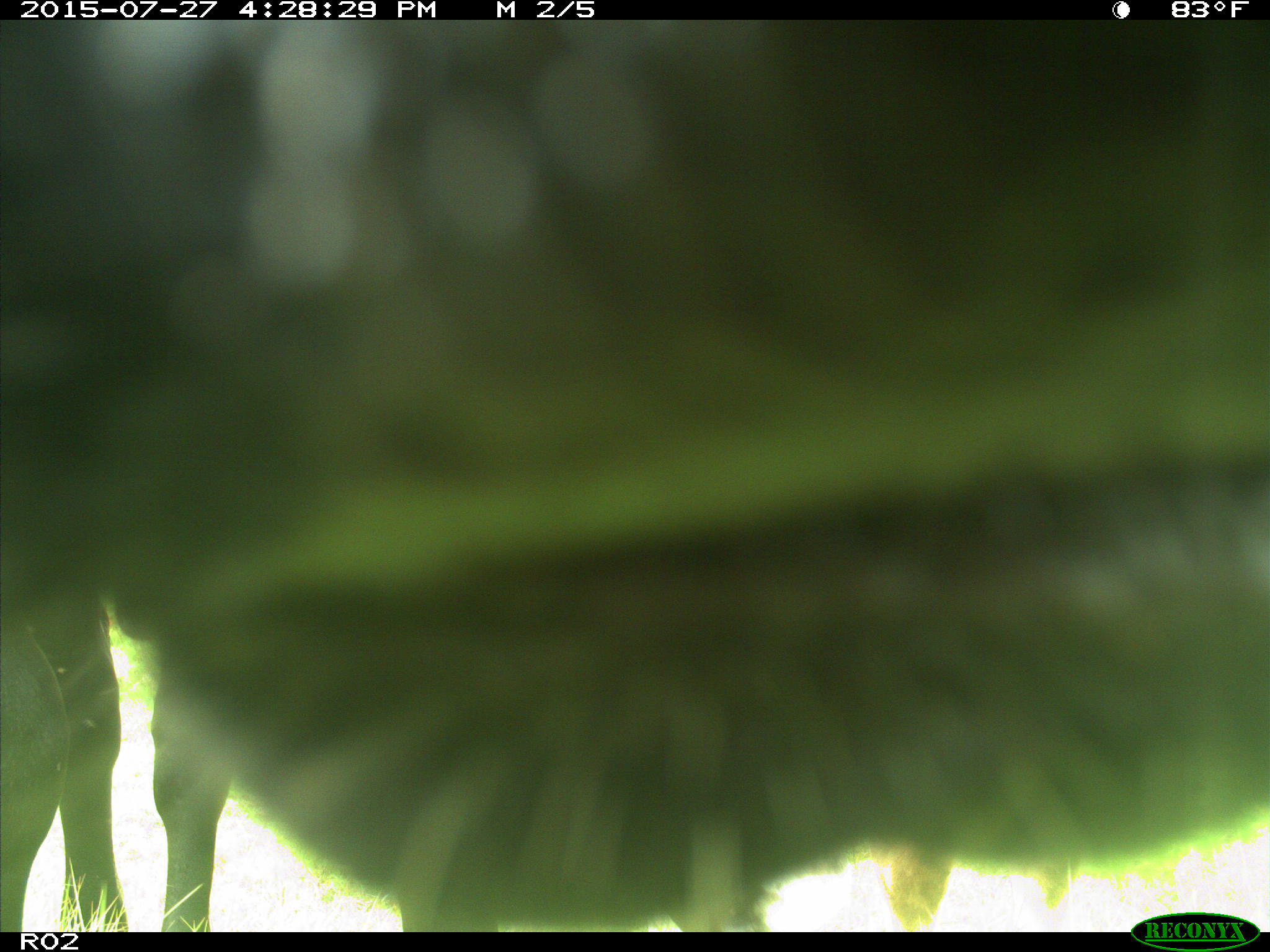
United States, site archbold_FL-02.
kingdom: Animalia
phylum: Chordata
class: Mammalia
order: Artiodactyla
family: Bovidae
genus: Bos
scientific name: Bos taurus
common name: domestic cow